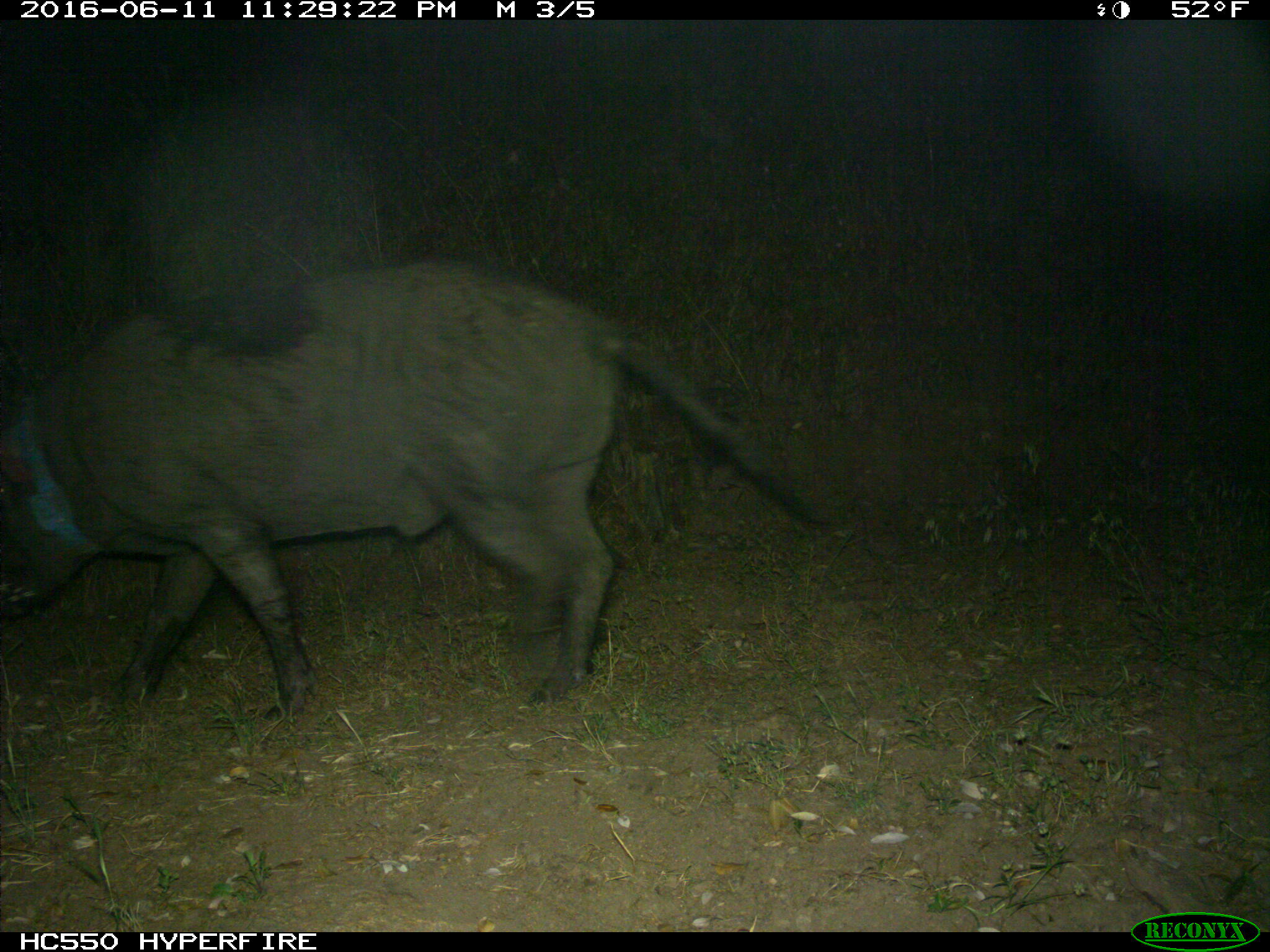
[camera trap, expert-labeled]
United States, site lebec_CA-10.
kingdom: Animalia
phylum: Chordata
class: Mammalia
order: Artiodactyla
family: Suidae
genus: Sus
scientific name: Sus scrofa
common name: wild boar